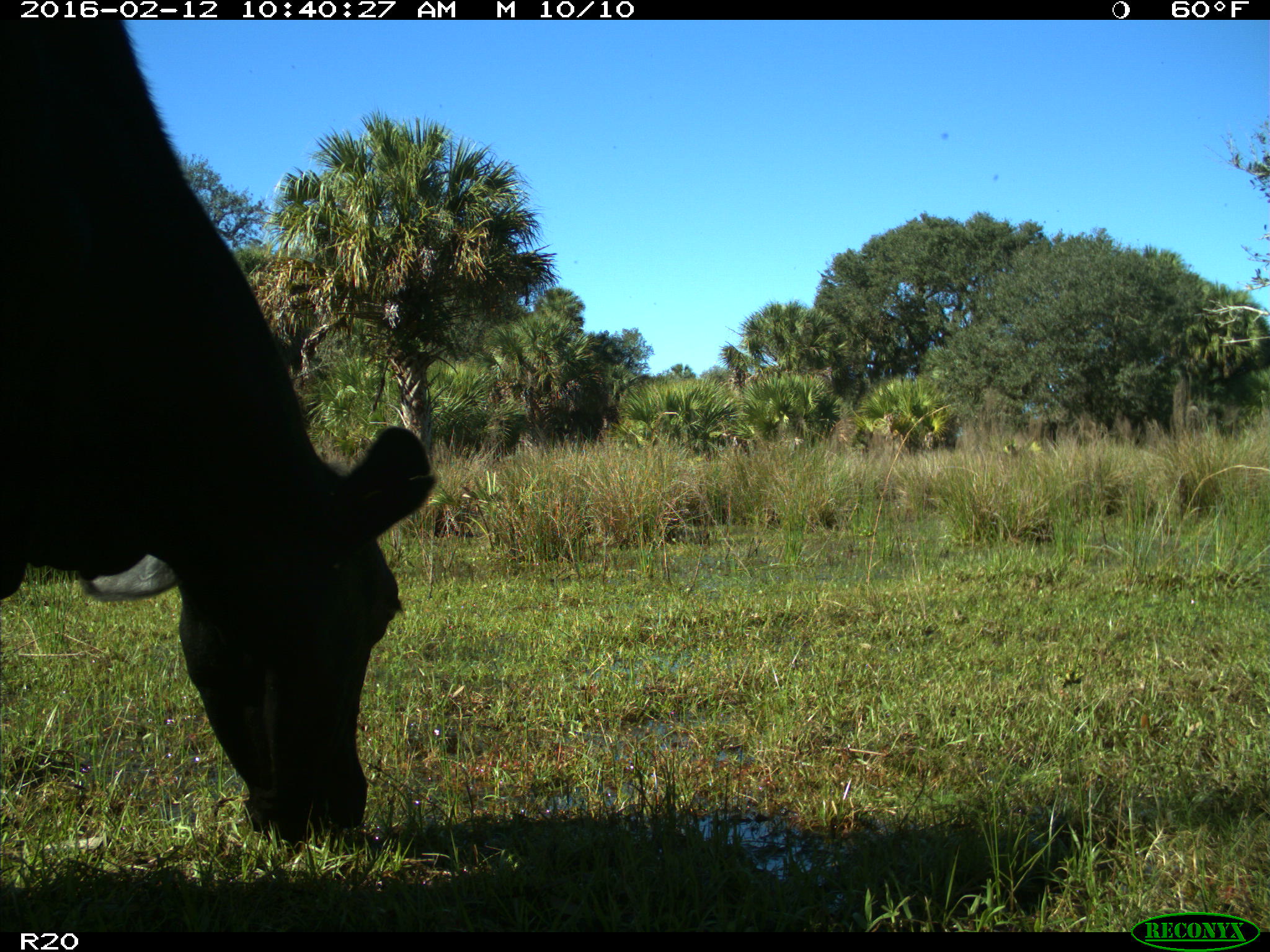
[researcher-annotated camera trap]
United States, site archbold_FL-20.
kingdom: Animalia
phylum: Chordata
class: Mammalia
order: Artiodactyla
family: Bovidae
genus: Bos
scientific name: Bos taurus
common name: domestic cow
Bos taurus (domestic cow).